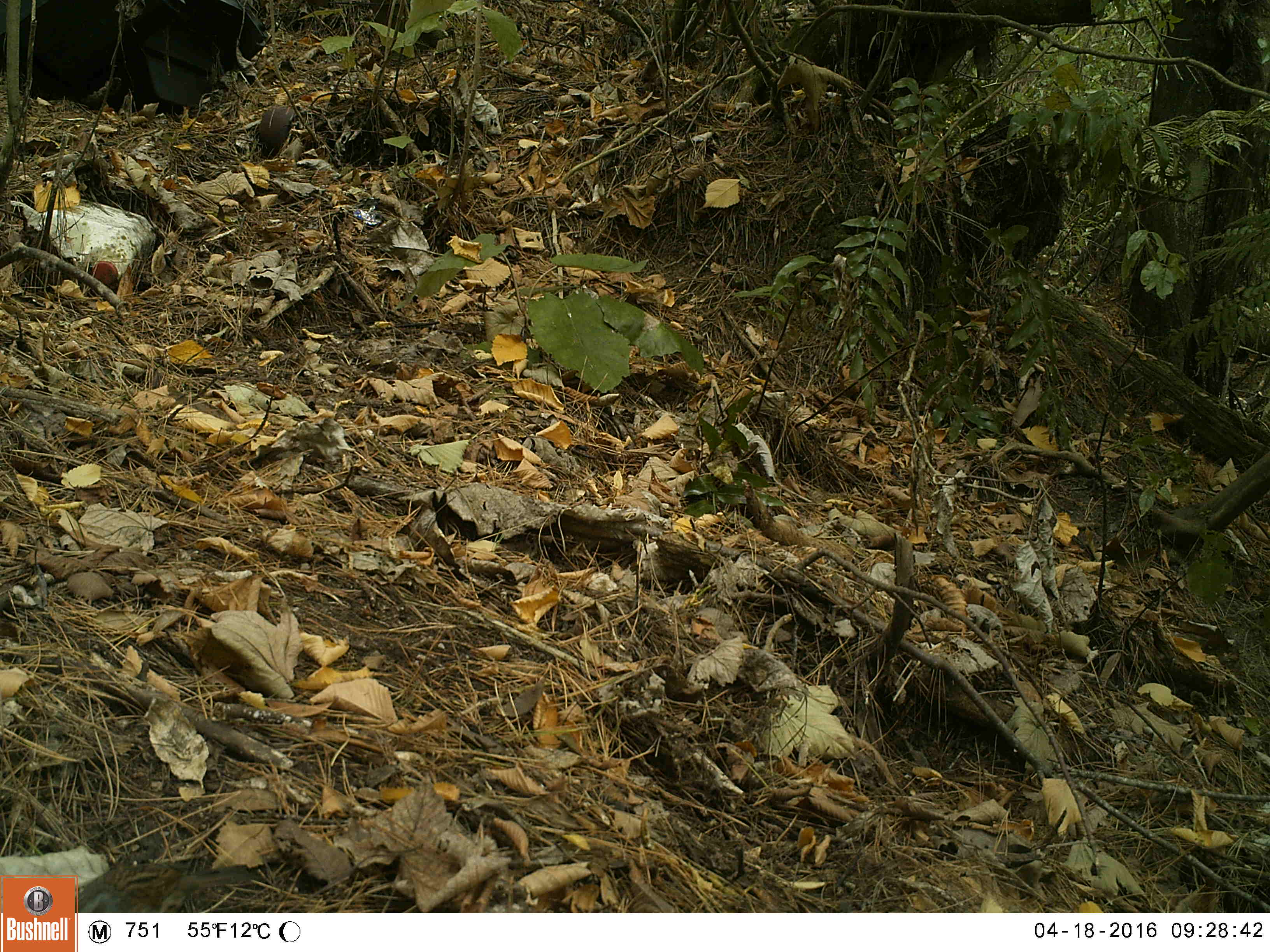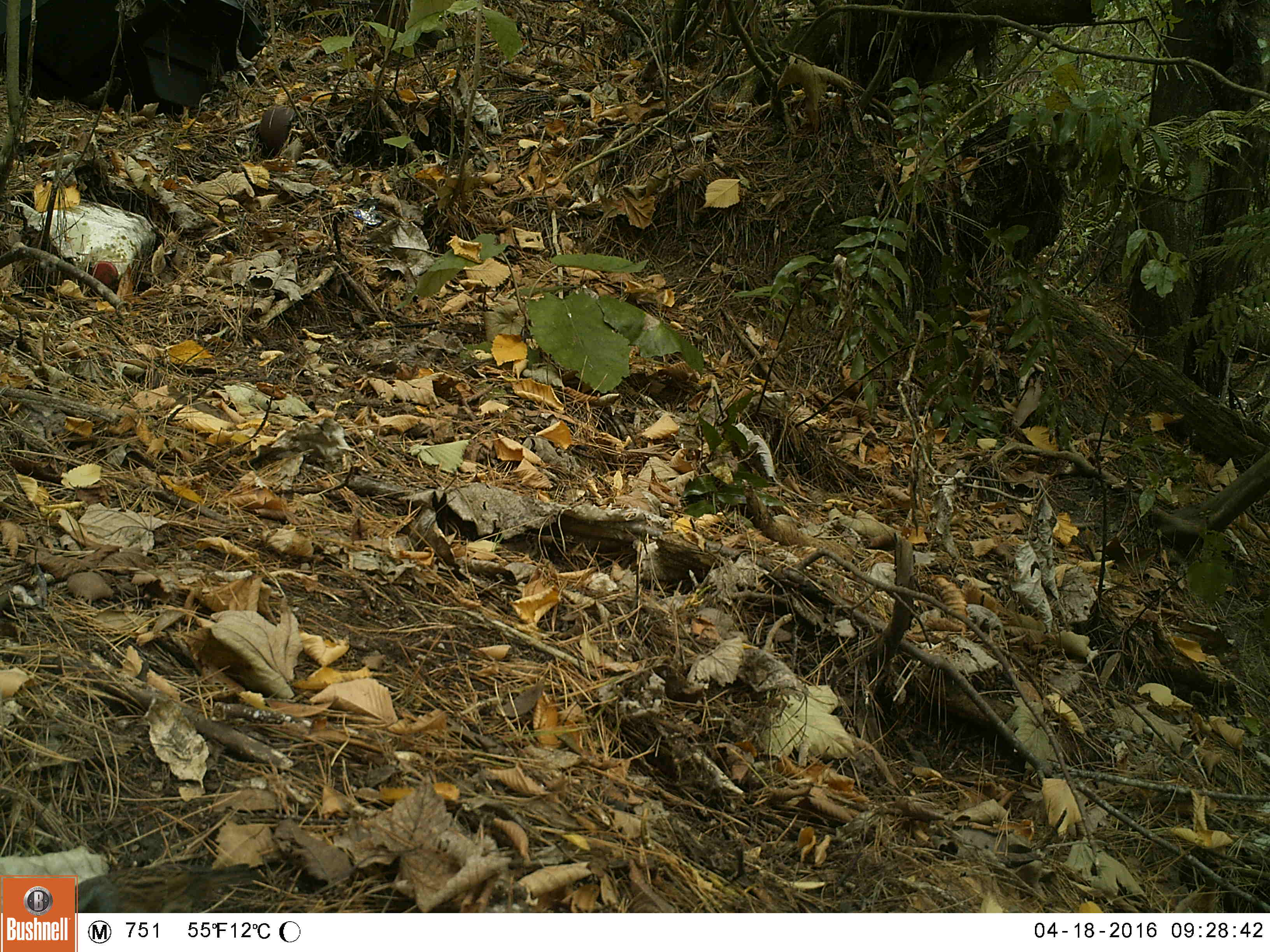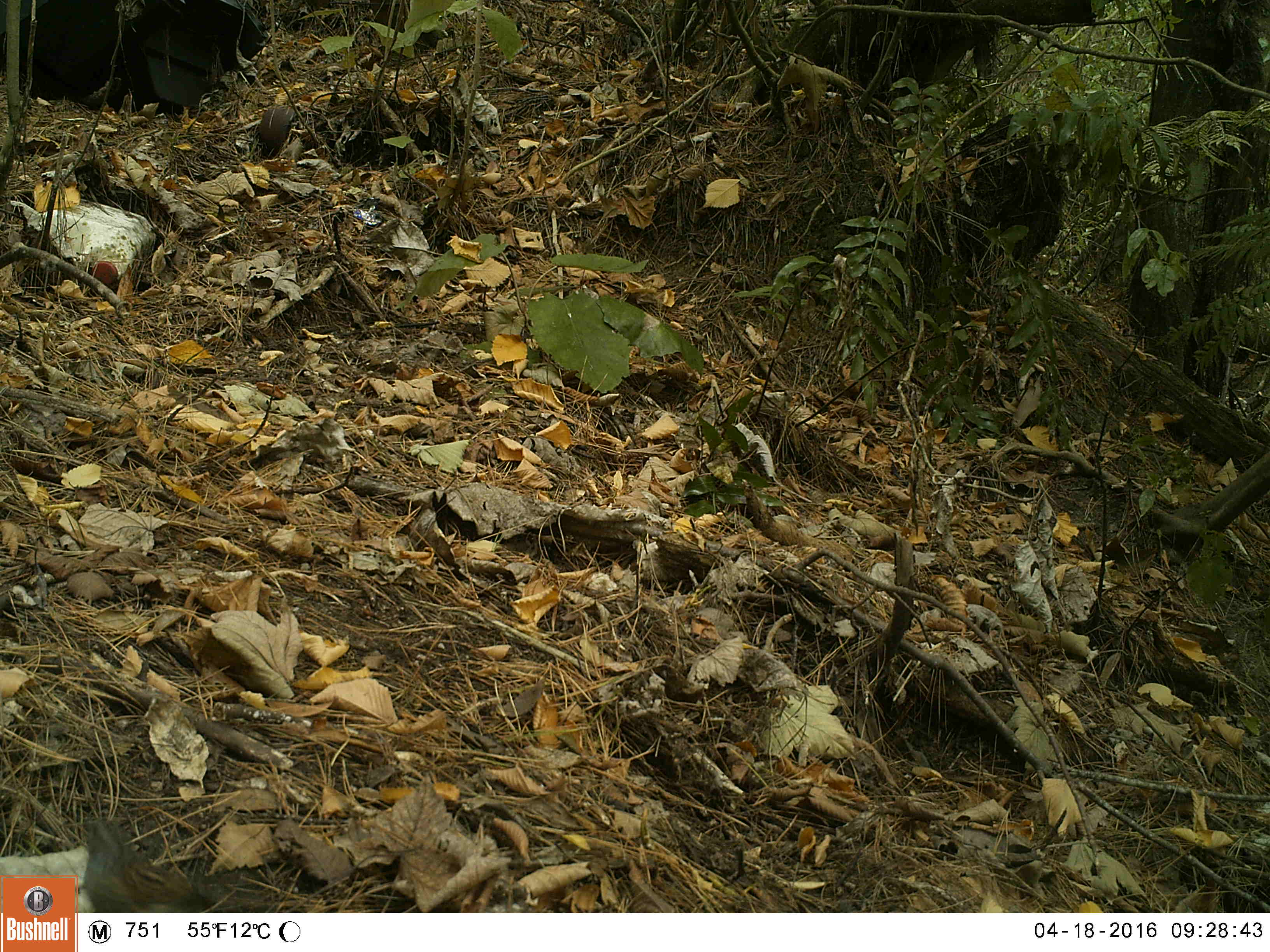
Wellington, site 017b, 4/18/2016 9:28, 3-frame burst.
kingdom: Animalia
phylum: Chordata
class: Aves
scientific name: Aves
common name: bird